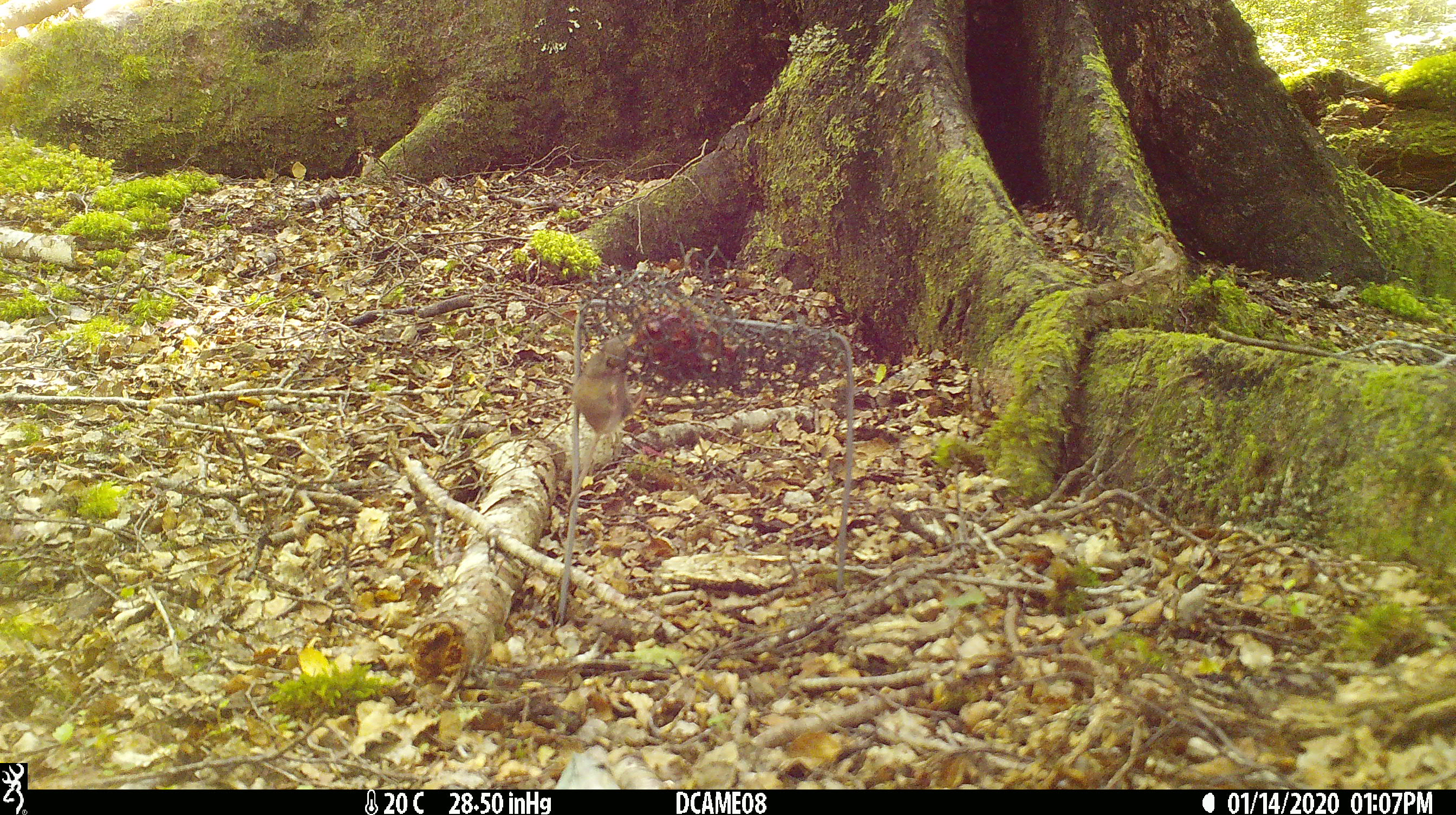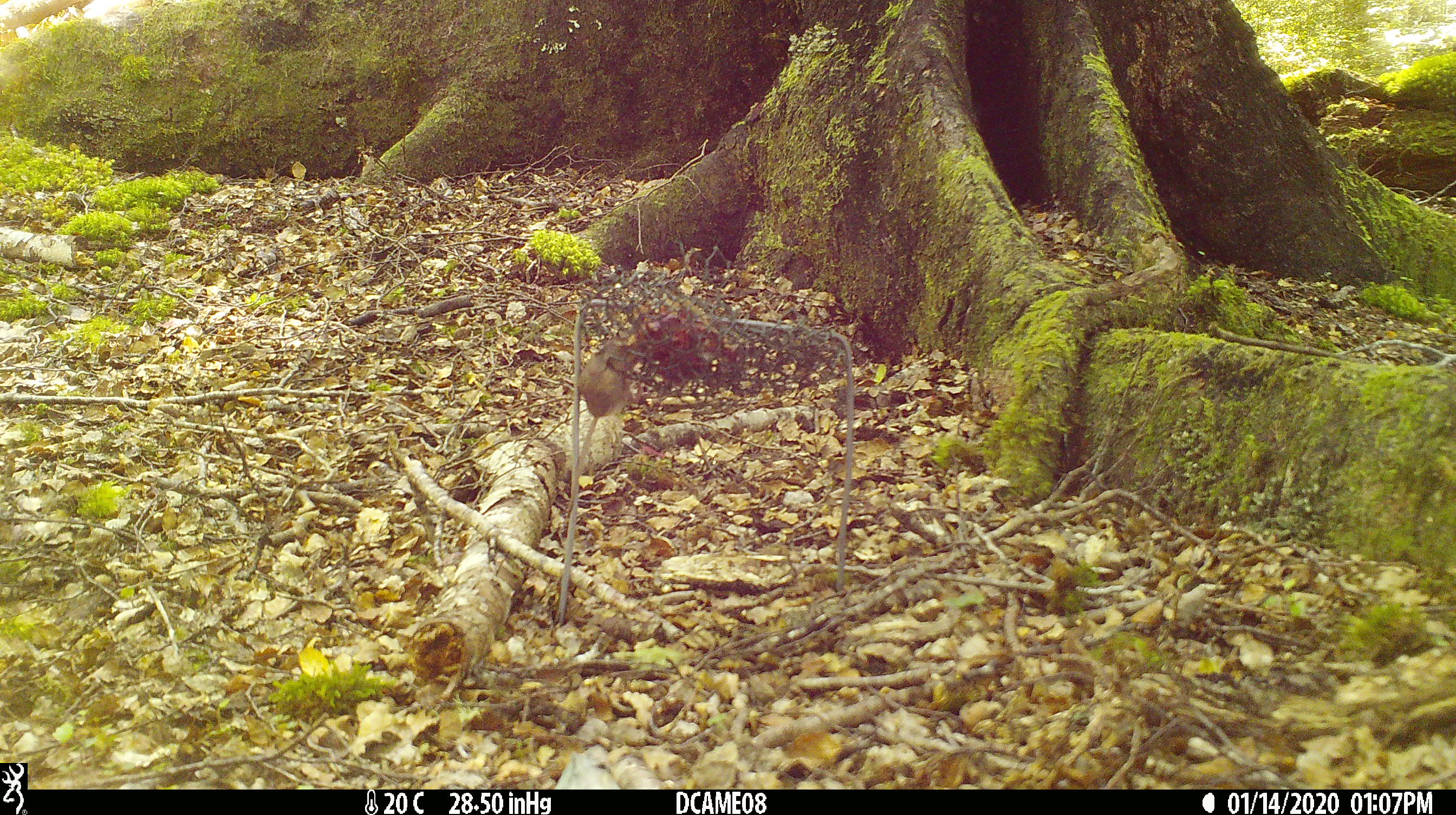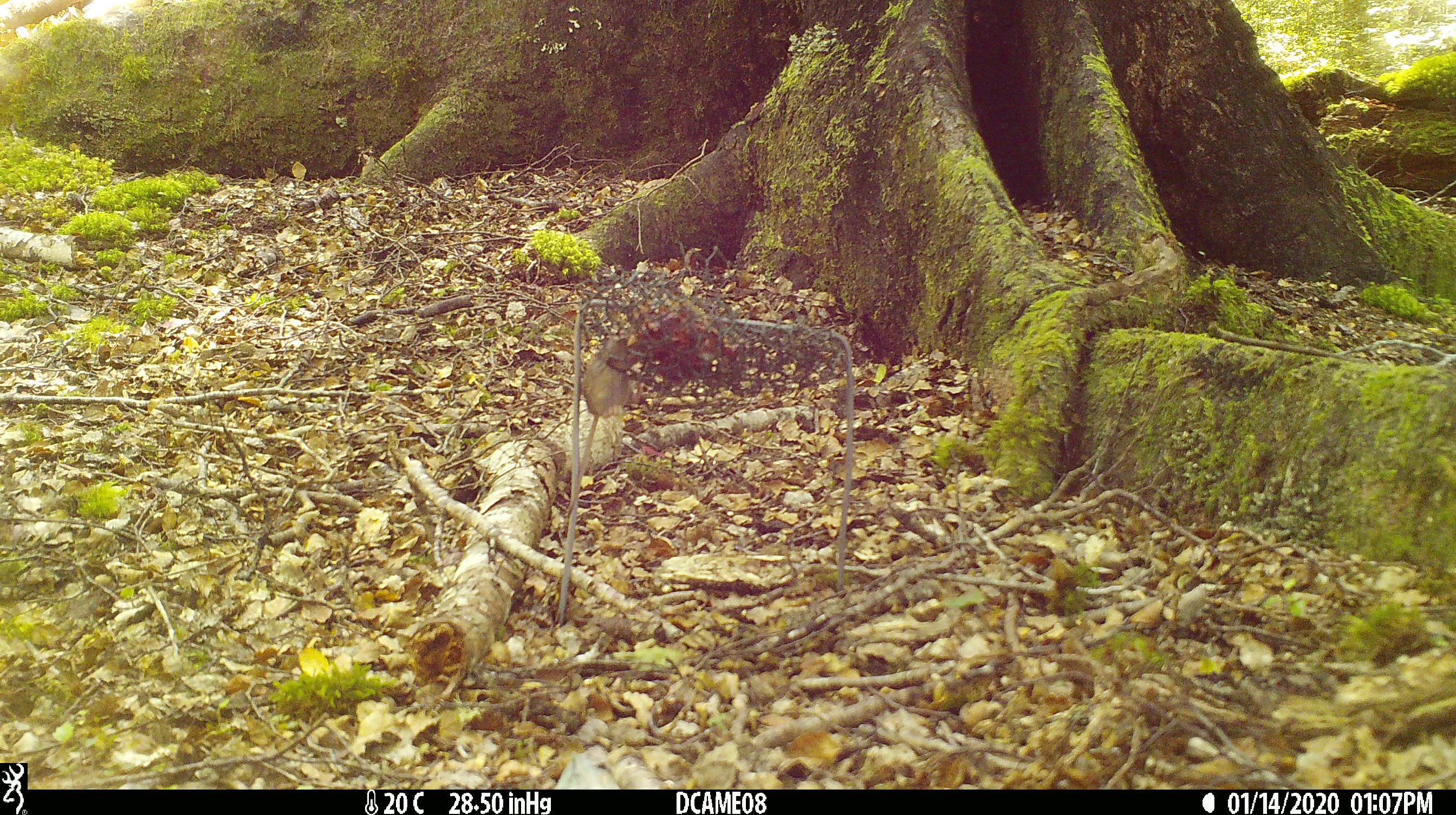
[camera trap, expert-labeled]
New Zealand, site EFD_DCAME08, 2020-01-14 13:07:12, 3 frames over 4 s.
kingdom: Animalia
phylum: Chordata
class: Mammalia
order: Rodentia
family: Muridae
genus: Mus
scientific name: Mus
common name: mouse